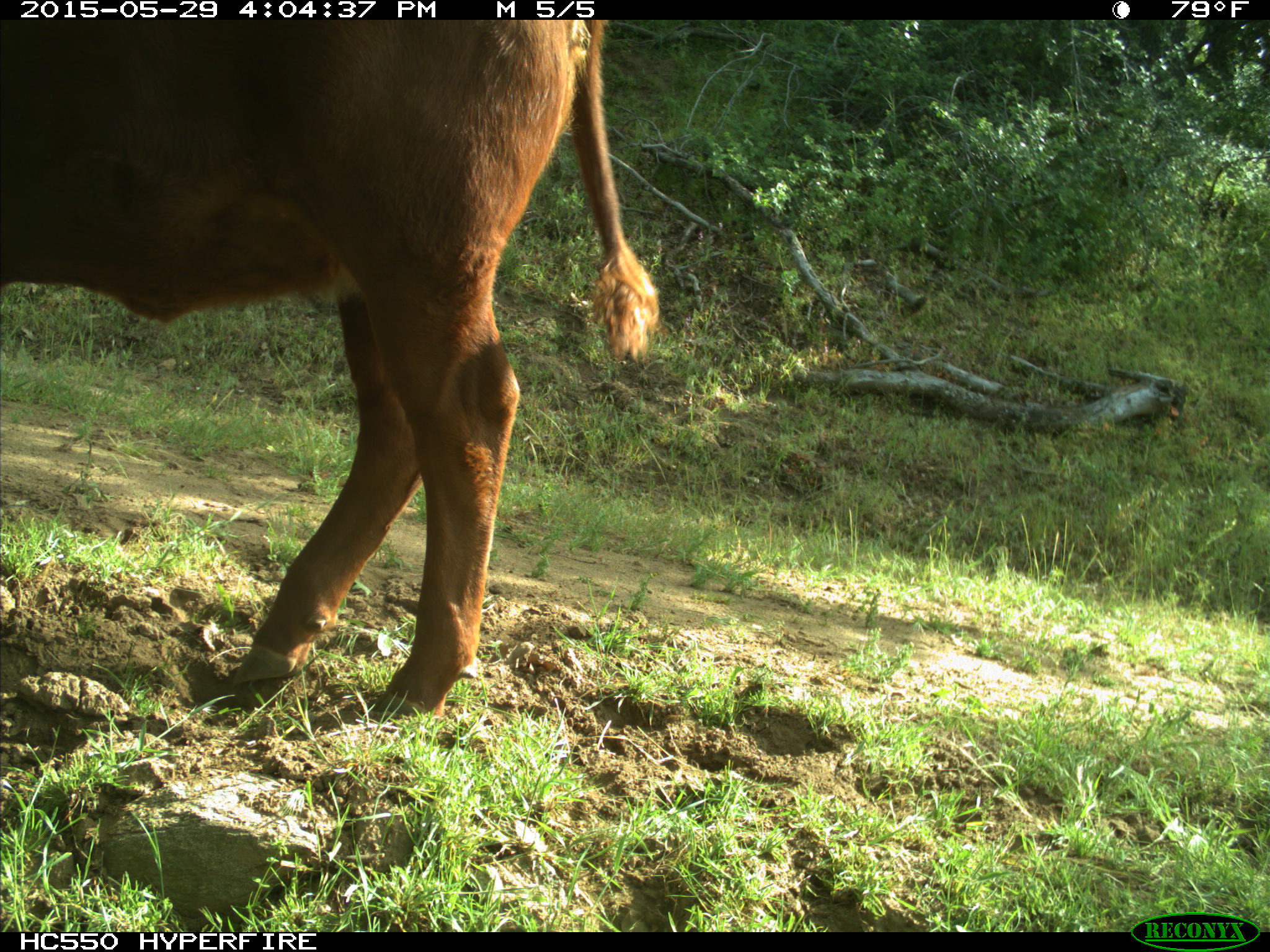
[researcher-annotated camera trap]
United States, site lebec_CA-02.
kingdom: Animalia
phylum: Chordata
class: Mammalia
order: Artiodactyla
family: Bovidae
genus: Bos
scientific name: Bos taurus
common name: domestic cow